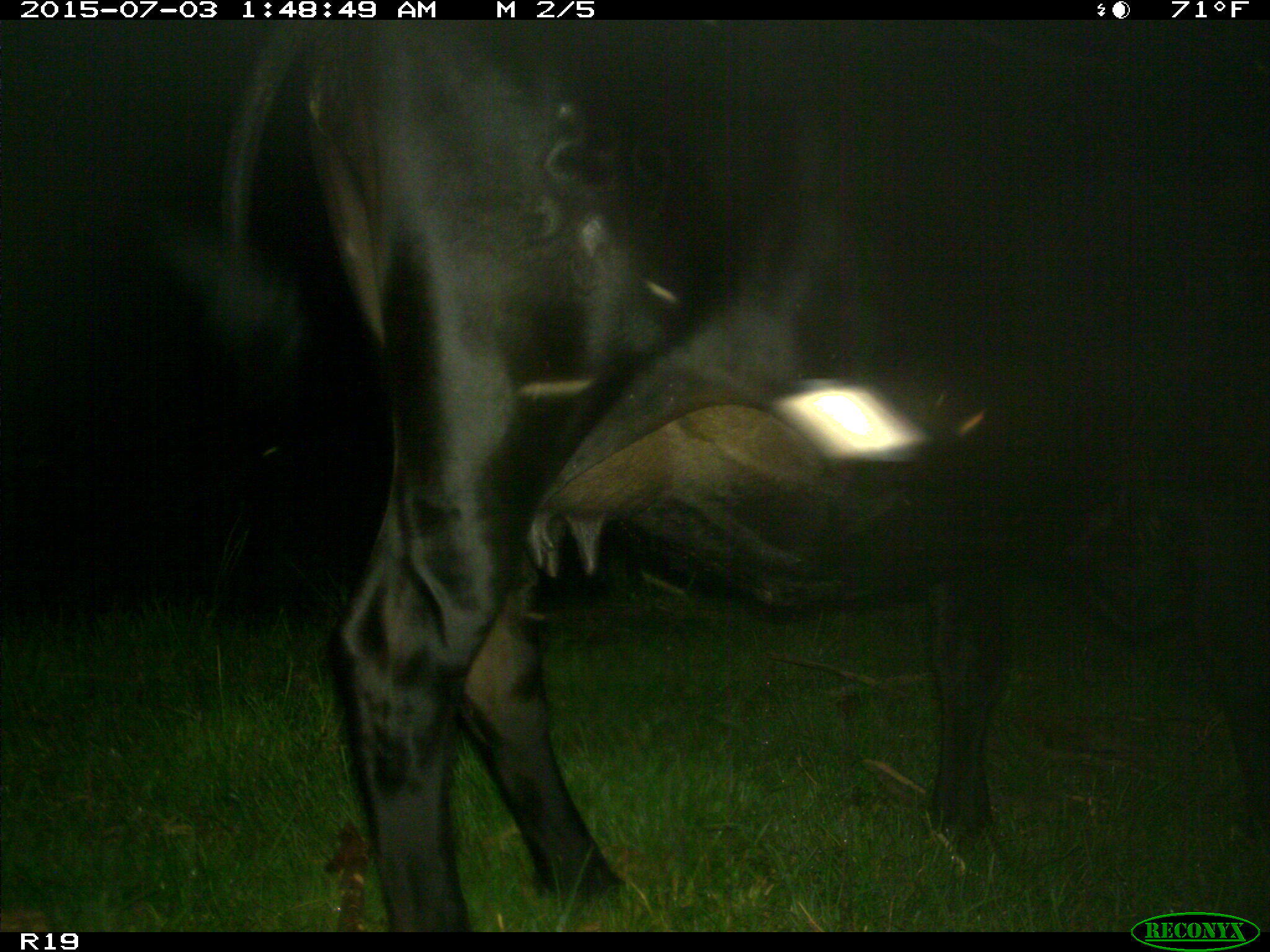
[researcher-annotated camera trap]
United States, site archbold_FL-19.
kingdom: Animalia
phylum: Chordata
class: Mammalia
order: Artiodactyla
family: Bovidae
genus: Bos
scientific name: Bos taurus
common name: domestic cow